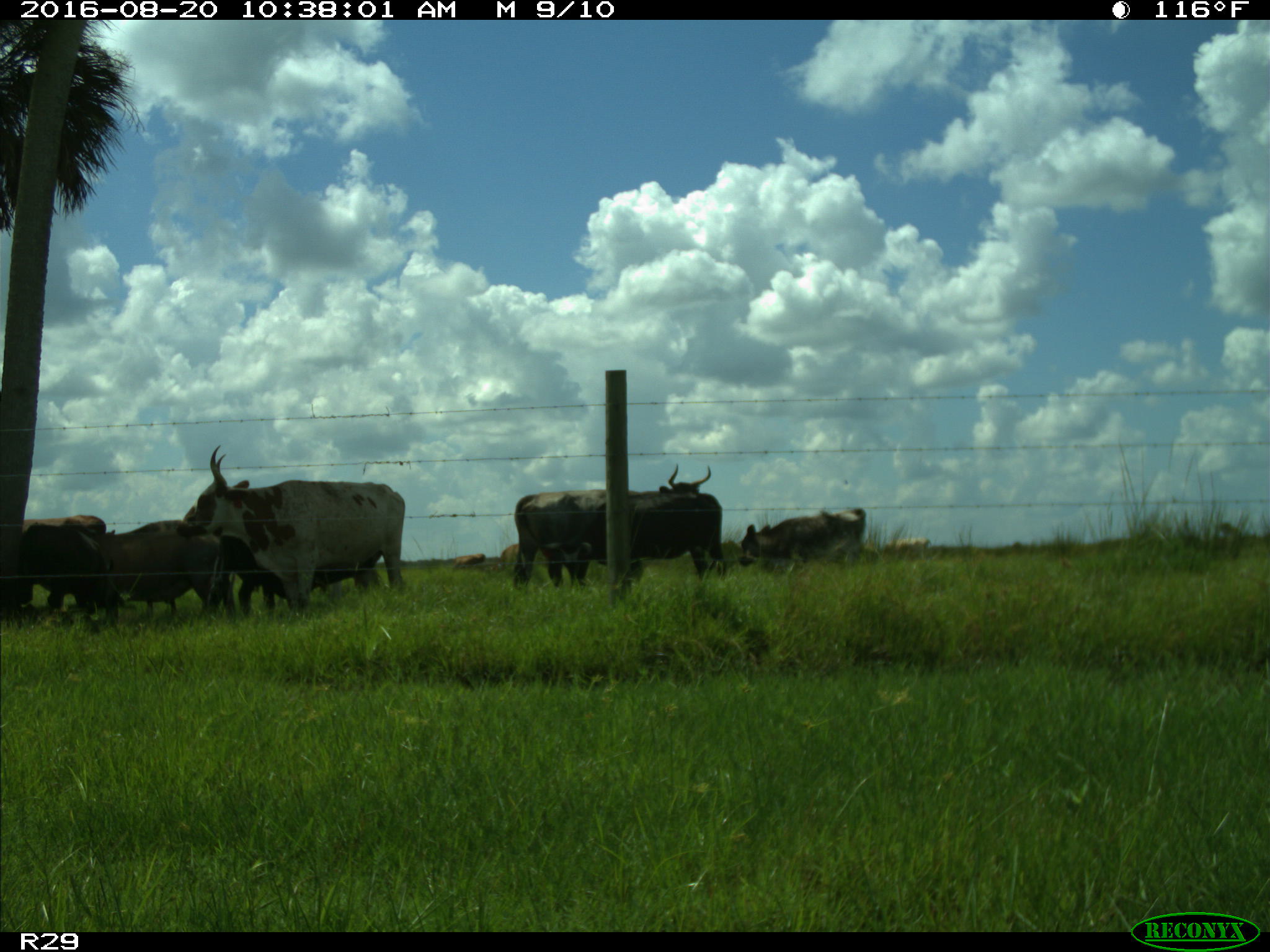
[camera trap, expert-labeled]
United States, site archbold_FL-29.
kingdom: Animalia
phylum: Chordata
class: Mammalia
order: Artiodactyla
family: Bovidae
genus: Bos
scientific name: Bos taurus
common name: domestic cow